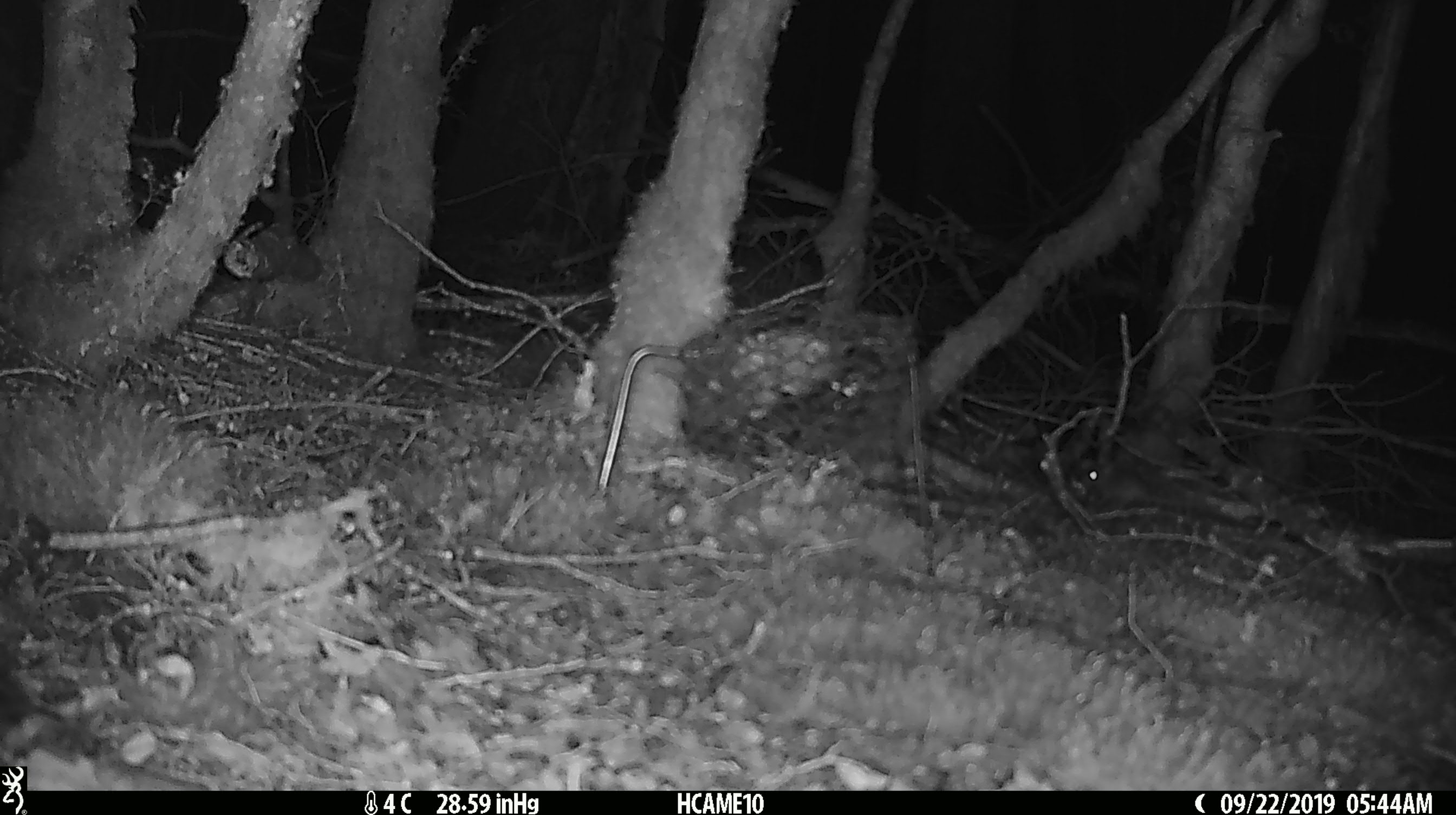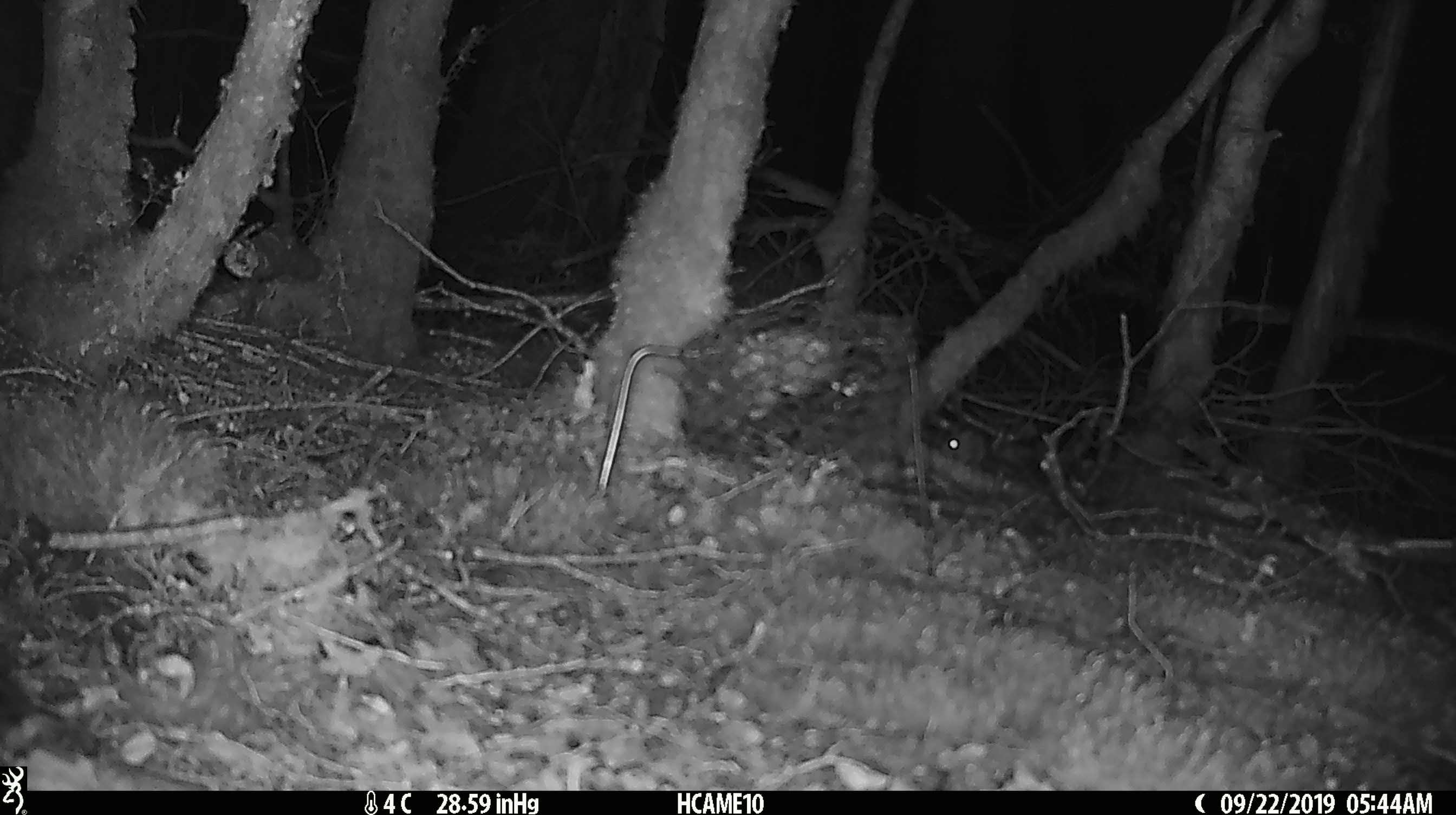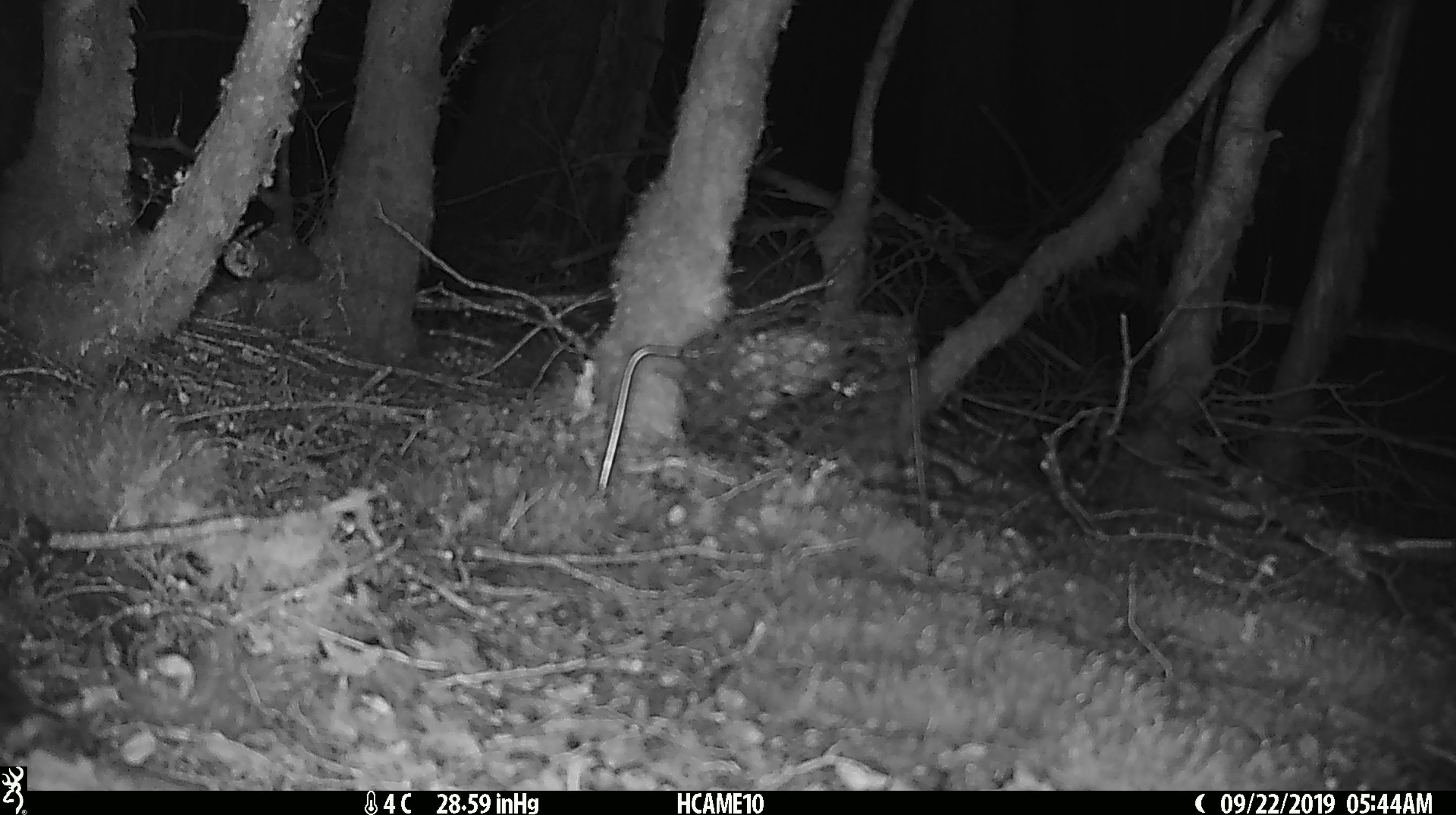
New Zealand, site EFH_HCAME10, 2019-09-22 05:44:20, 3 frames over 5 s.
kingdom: Animalia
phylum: Chordata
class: Mammalia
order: Rodentia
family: Muridae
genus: Mus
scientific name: Mus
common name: mouse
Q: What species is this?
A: Mouse (Mus).